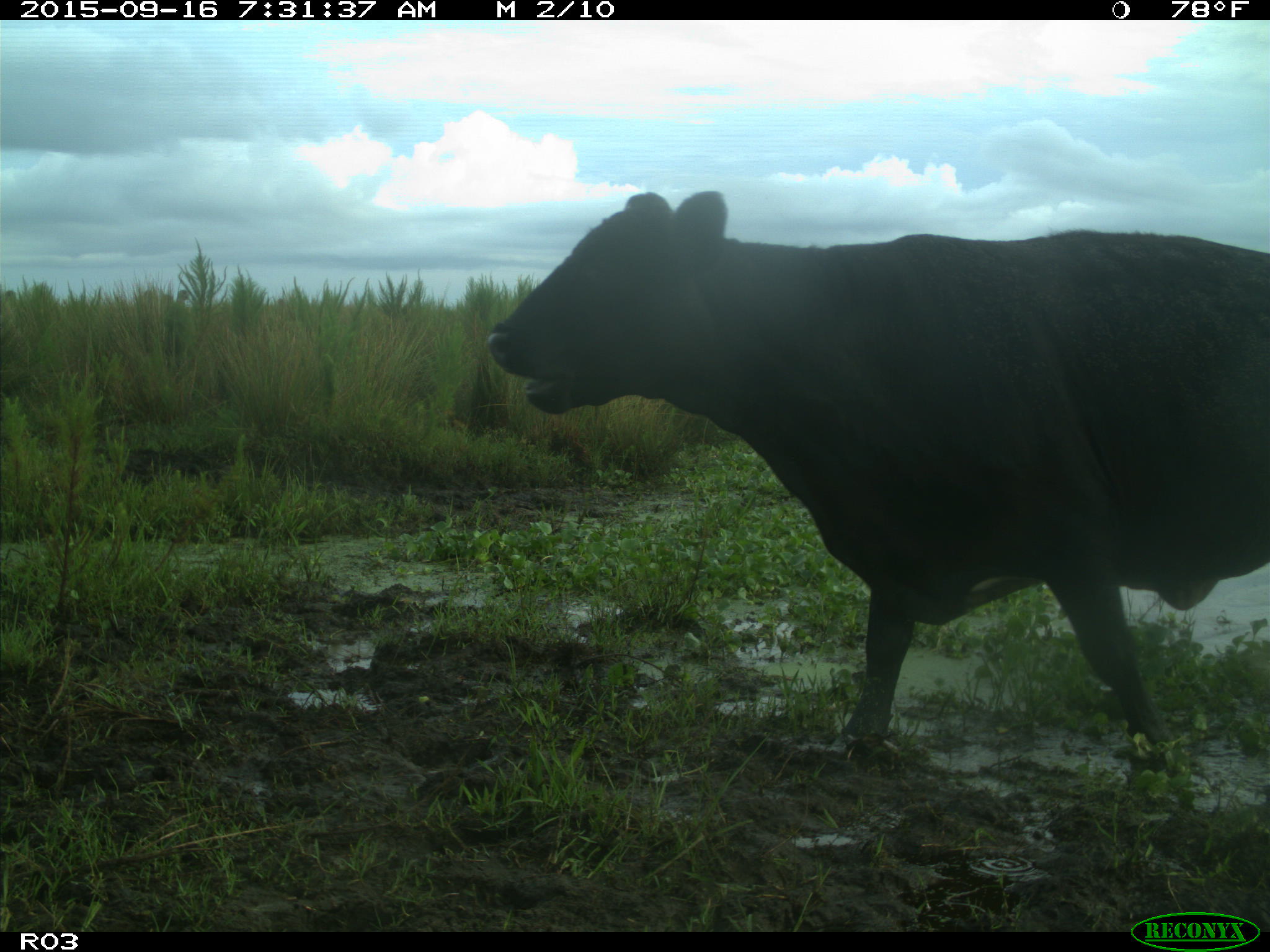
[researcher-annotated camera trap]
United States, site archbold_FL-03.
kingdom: Animalia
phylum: Chordata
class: Mammalia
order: Artiodactyla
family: Bovidae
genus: Bos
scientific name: Bos taurus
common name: domestic cow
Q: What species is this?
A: Bos taurus (domestic cow).